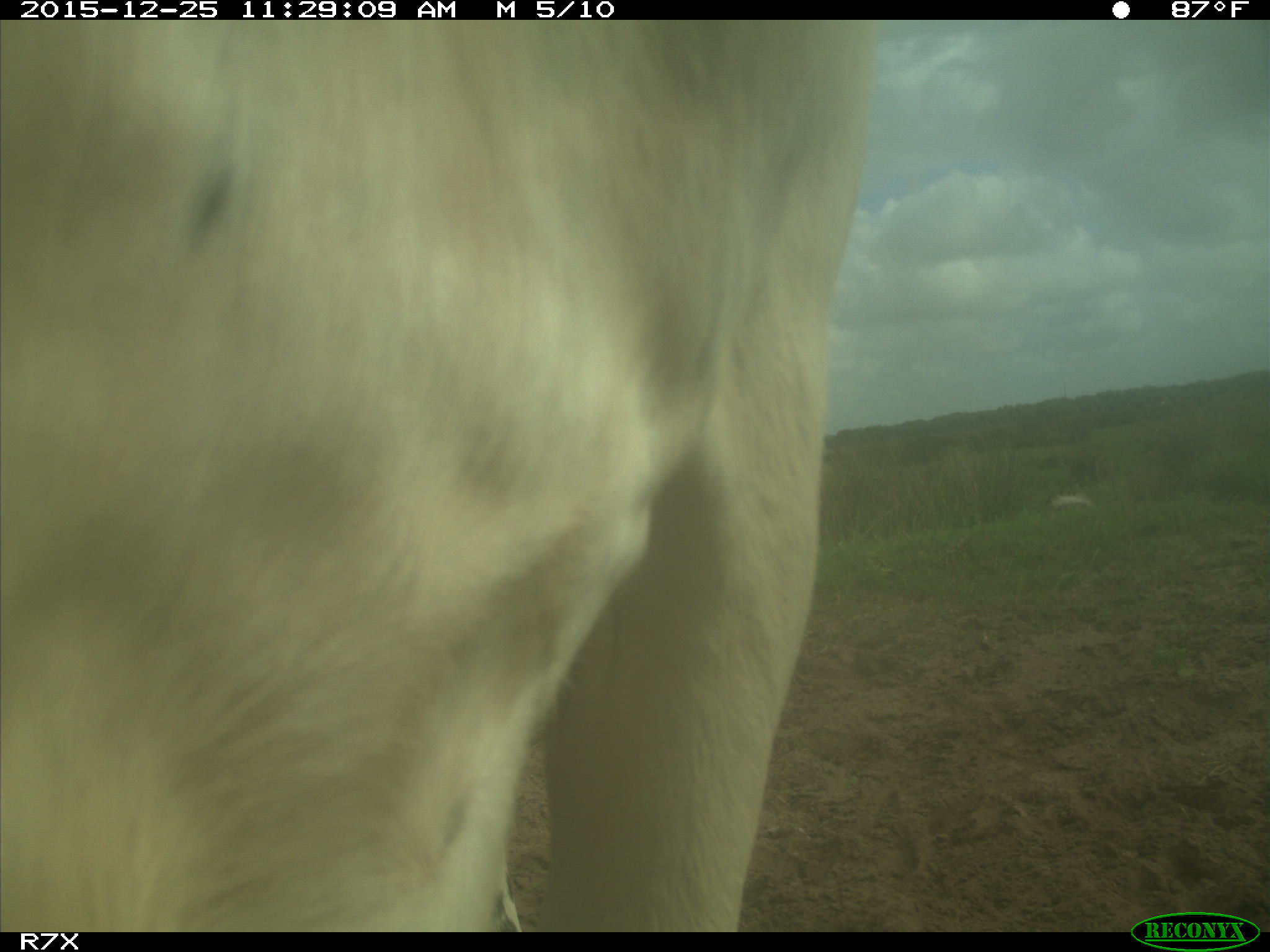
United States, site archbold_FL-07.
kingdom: Animalia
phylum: Chordata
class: Mammalia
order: Artiodactyla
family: Bovidae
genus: Bos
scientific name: Bos taurus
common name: domestic cow